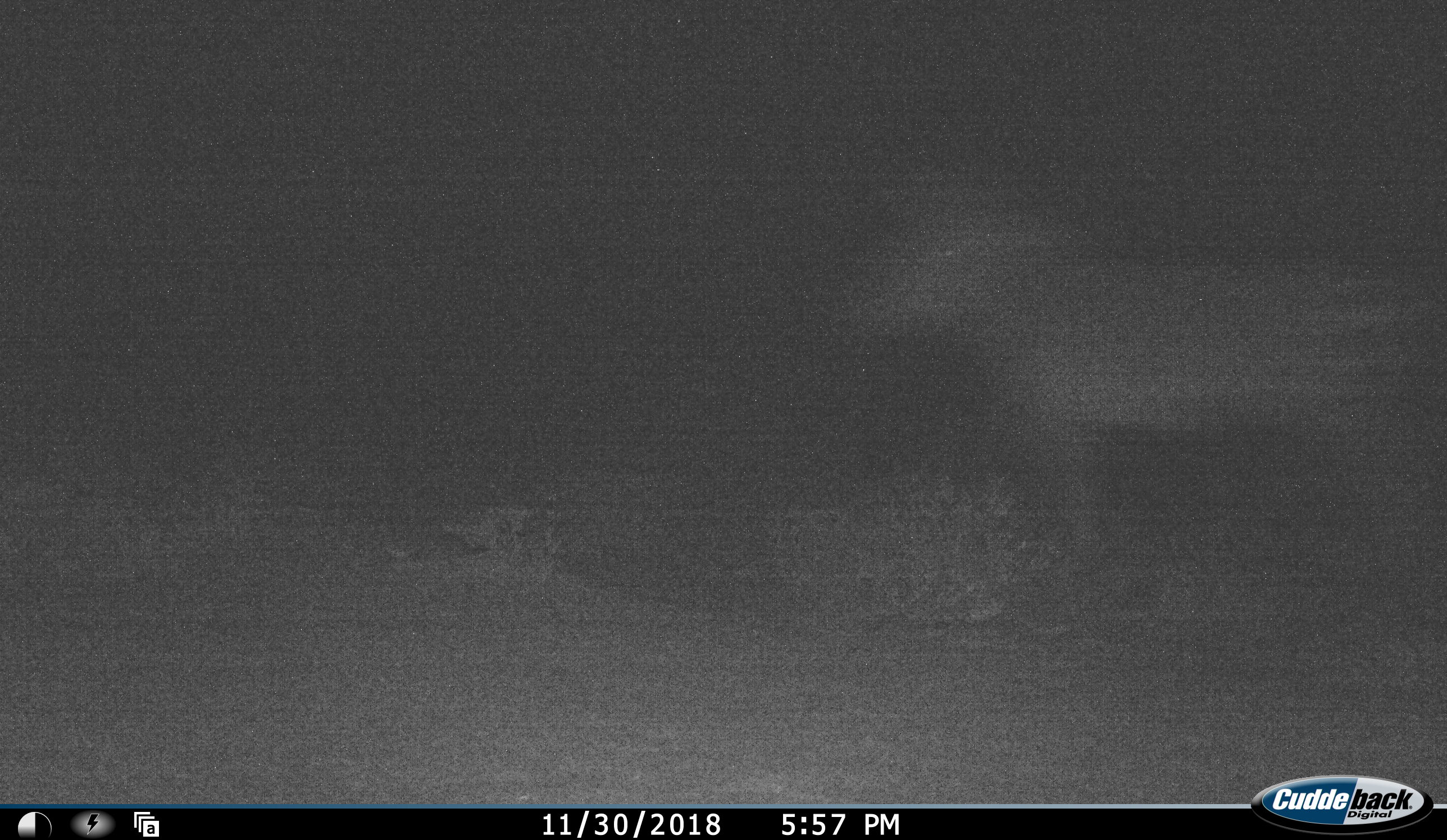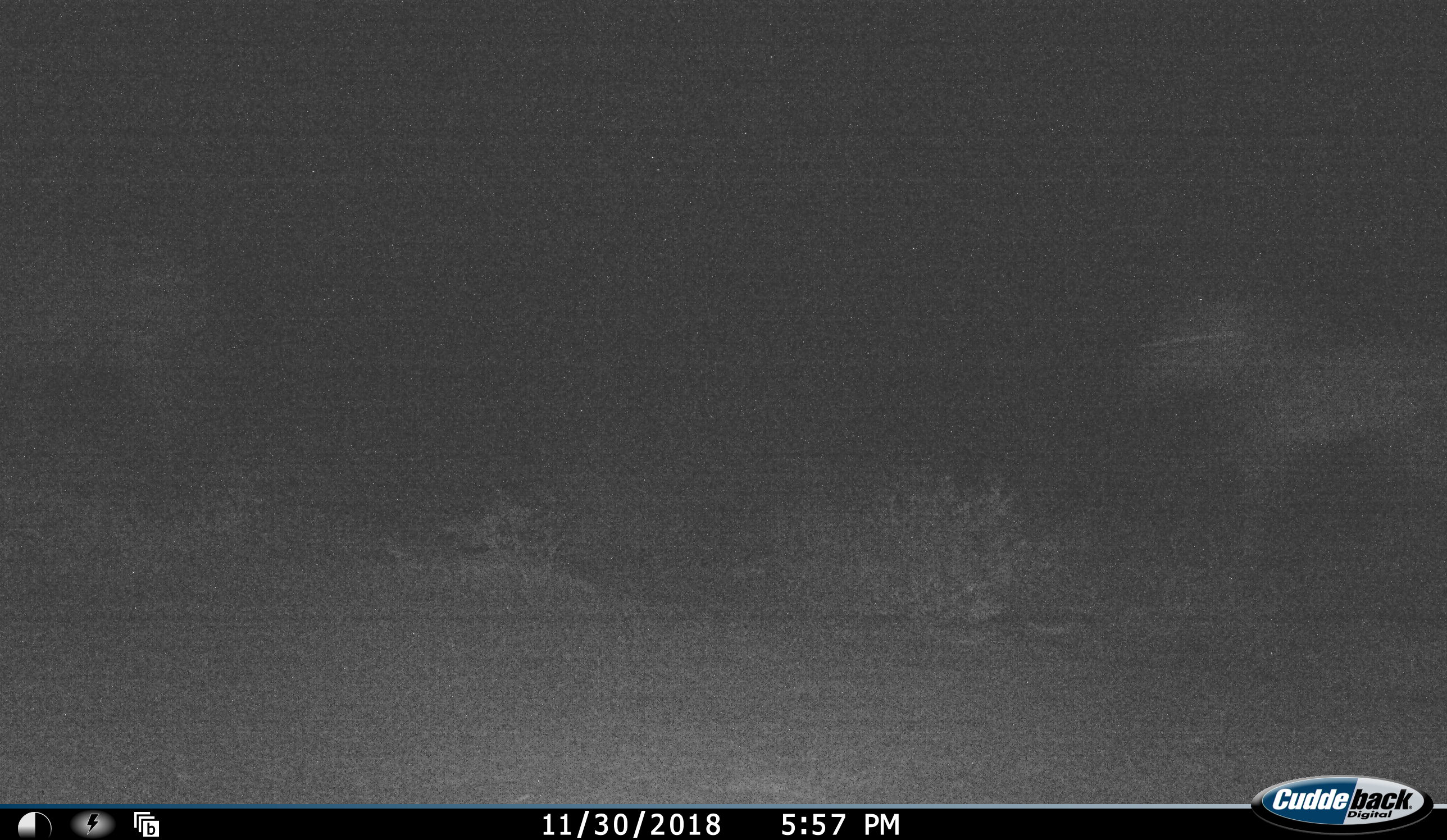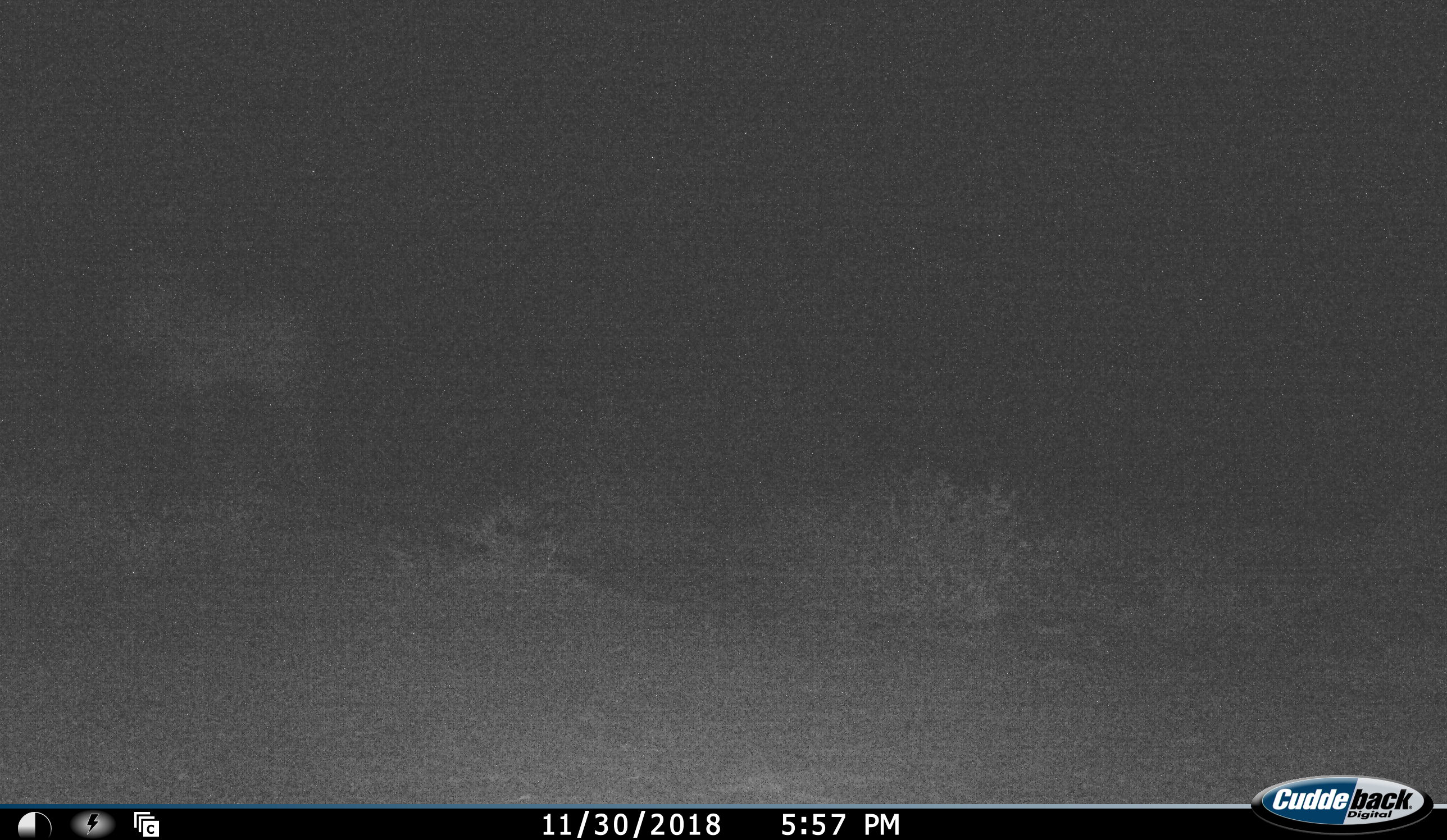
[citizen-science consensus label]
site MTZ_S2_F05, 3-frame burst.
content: unidentified animal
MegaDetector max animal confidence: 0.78